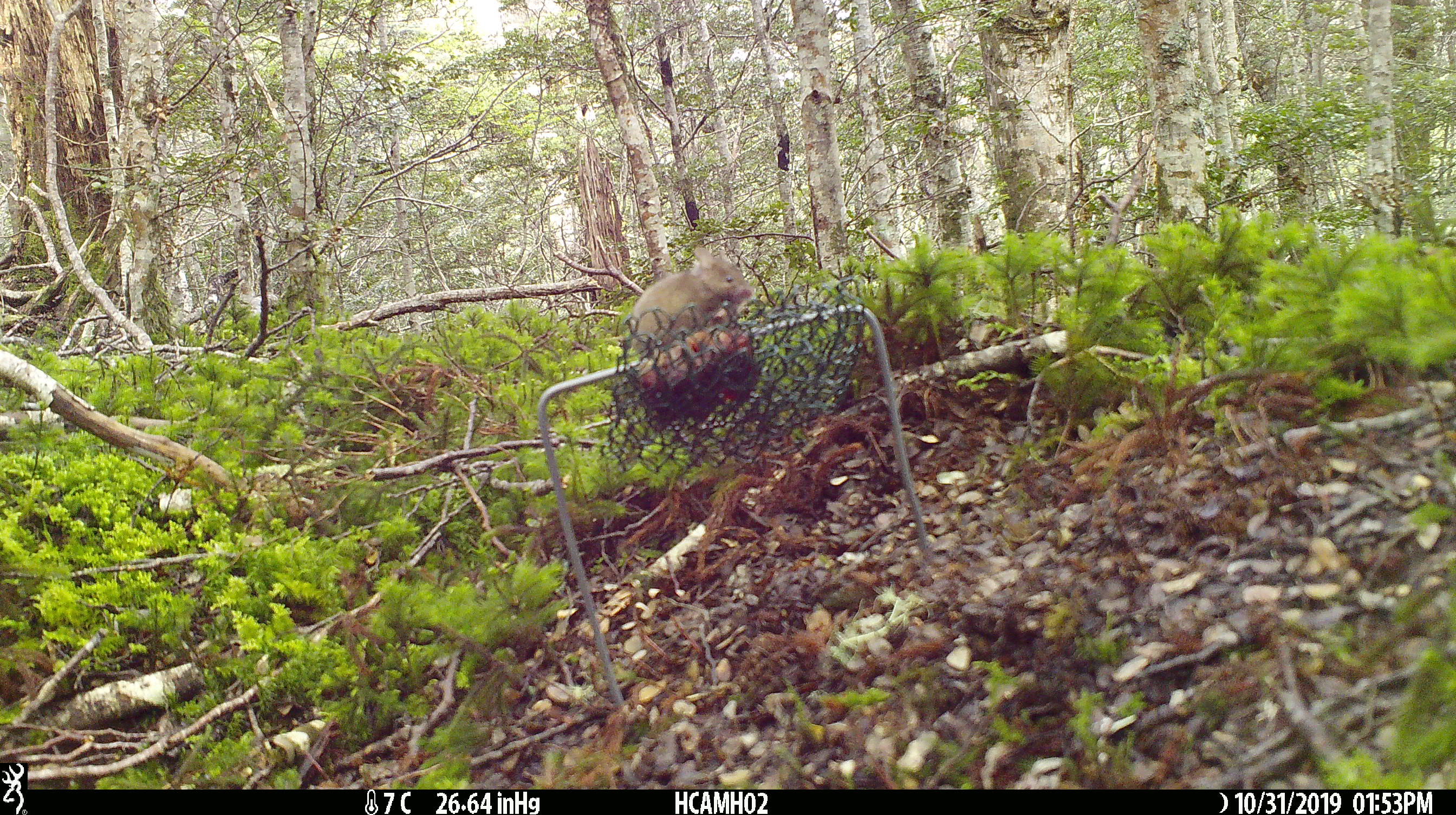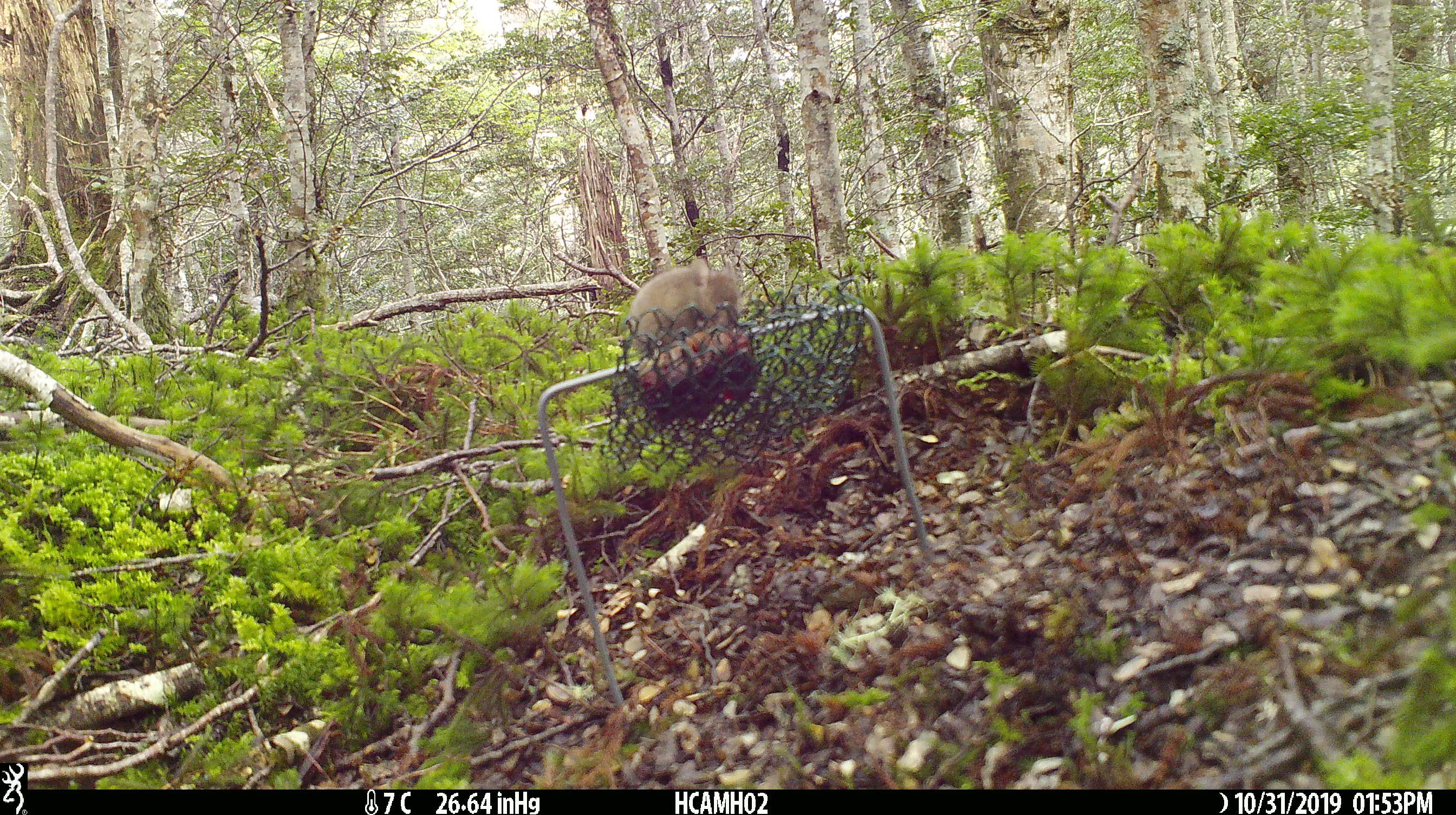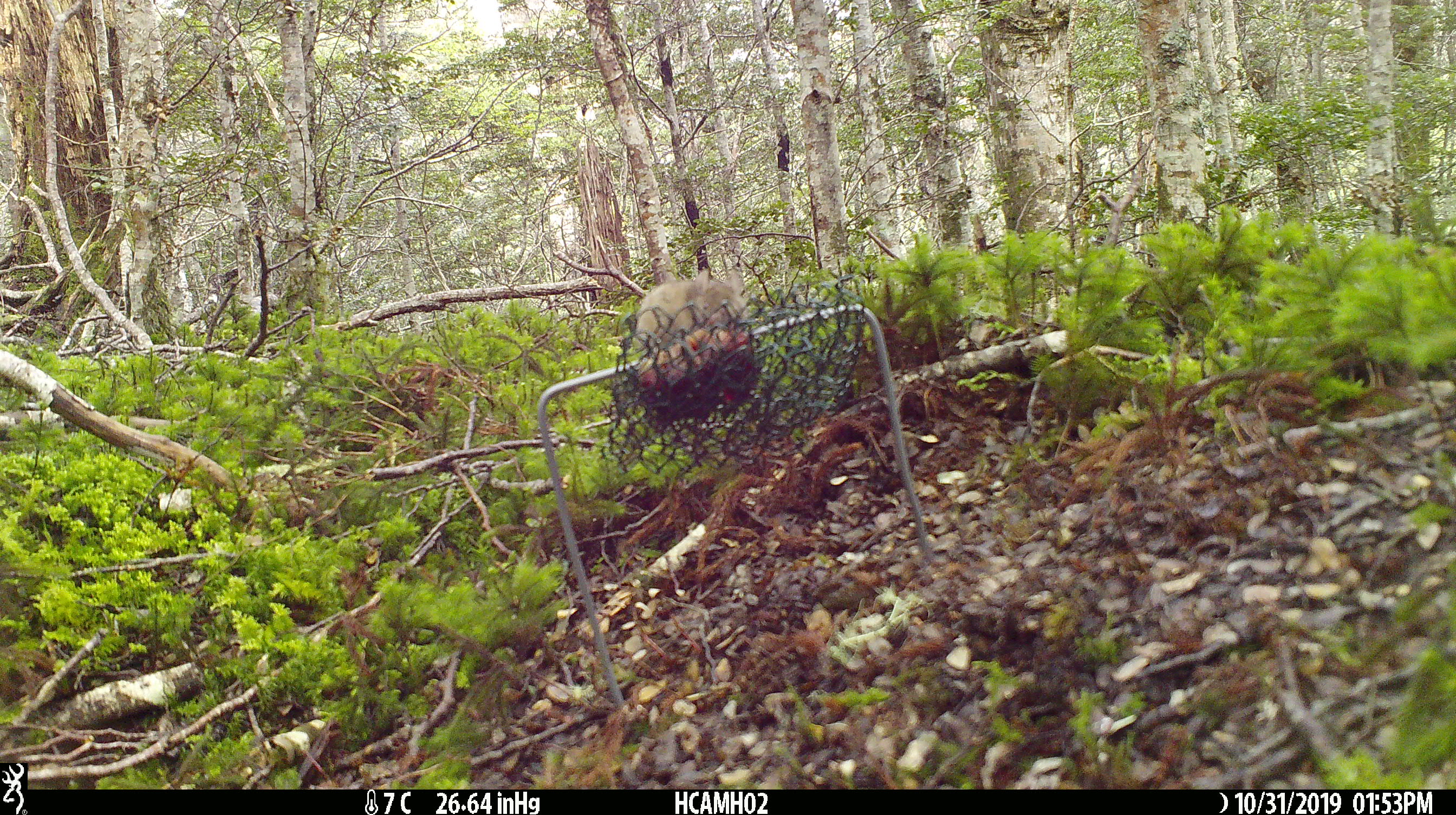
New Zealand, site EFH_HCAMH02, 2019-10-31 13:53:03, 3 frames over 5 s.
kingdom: Animalia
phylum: Chordata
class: Mammalia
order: Rodentia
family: Muridae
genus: Mus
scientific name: Mus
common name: mouse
Mouse (Mus).